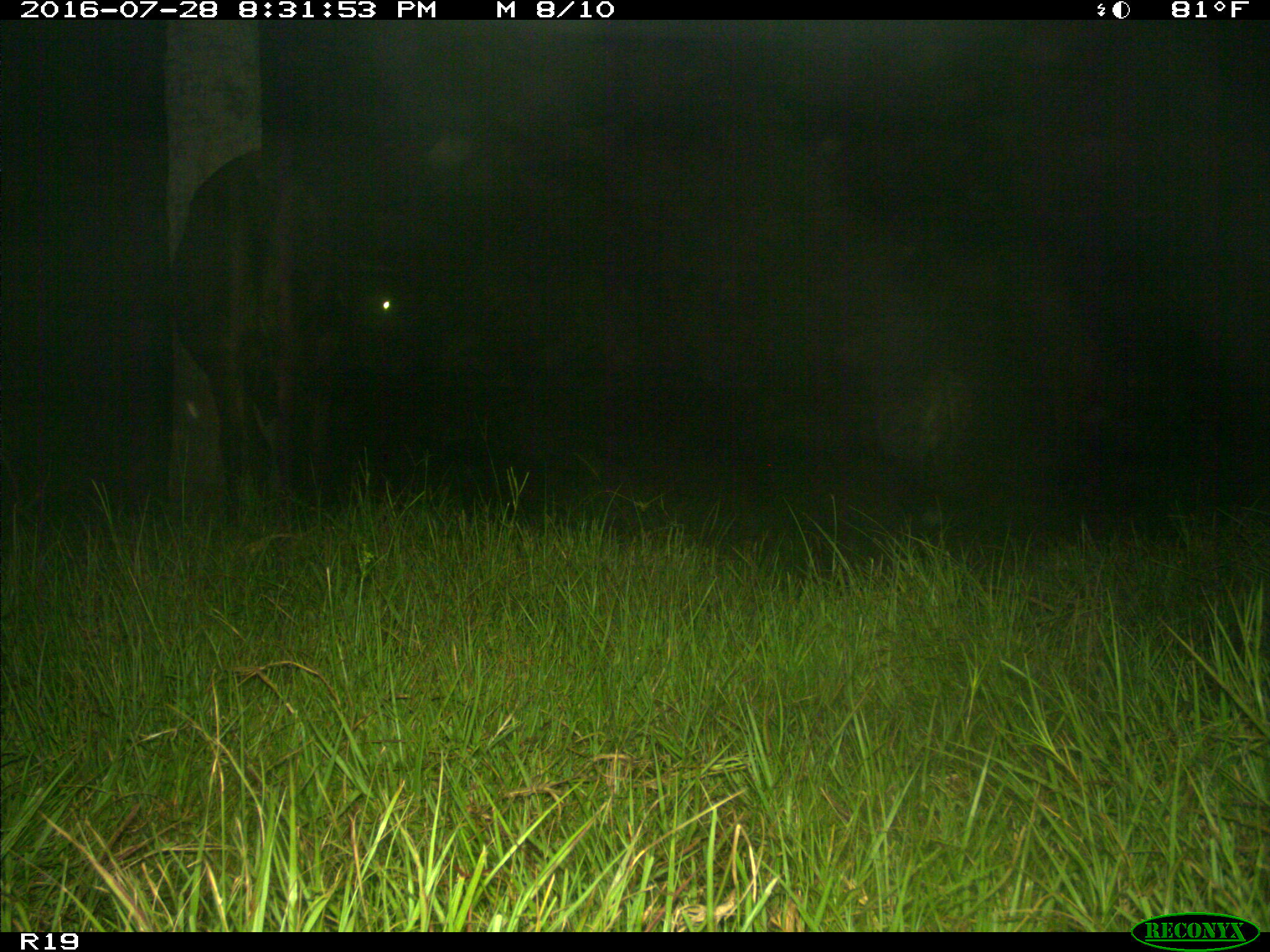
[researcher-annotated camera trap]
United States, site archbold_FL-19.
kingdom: Animalia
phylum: Chordata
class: Mammalia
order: Artiodactyla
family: Bovidae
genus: Bos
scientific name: Bos taurus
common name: domestic cow